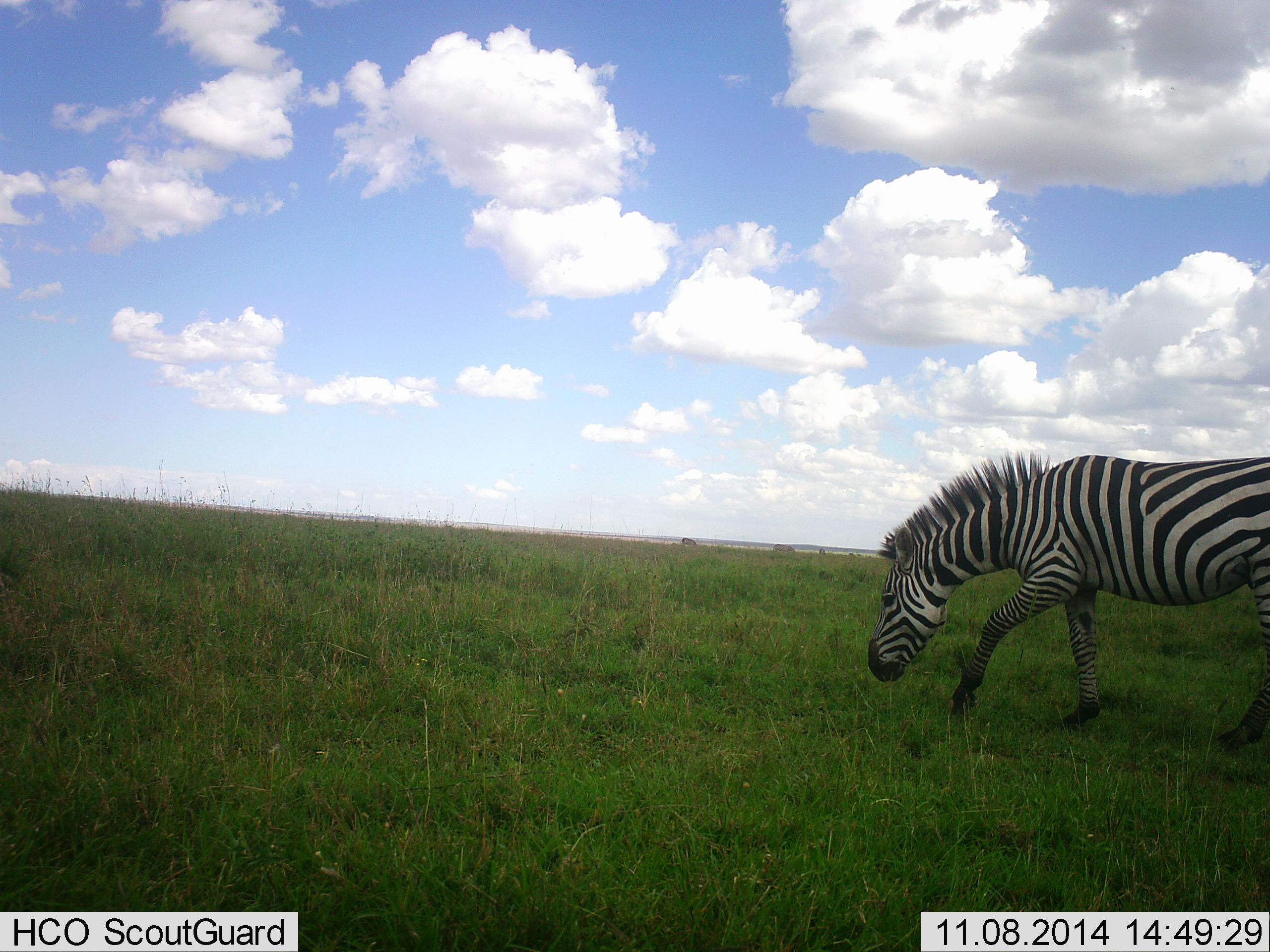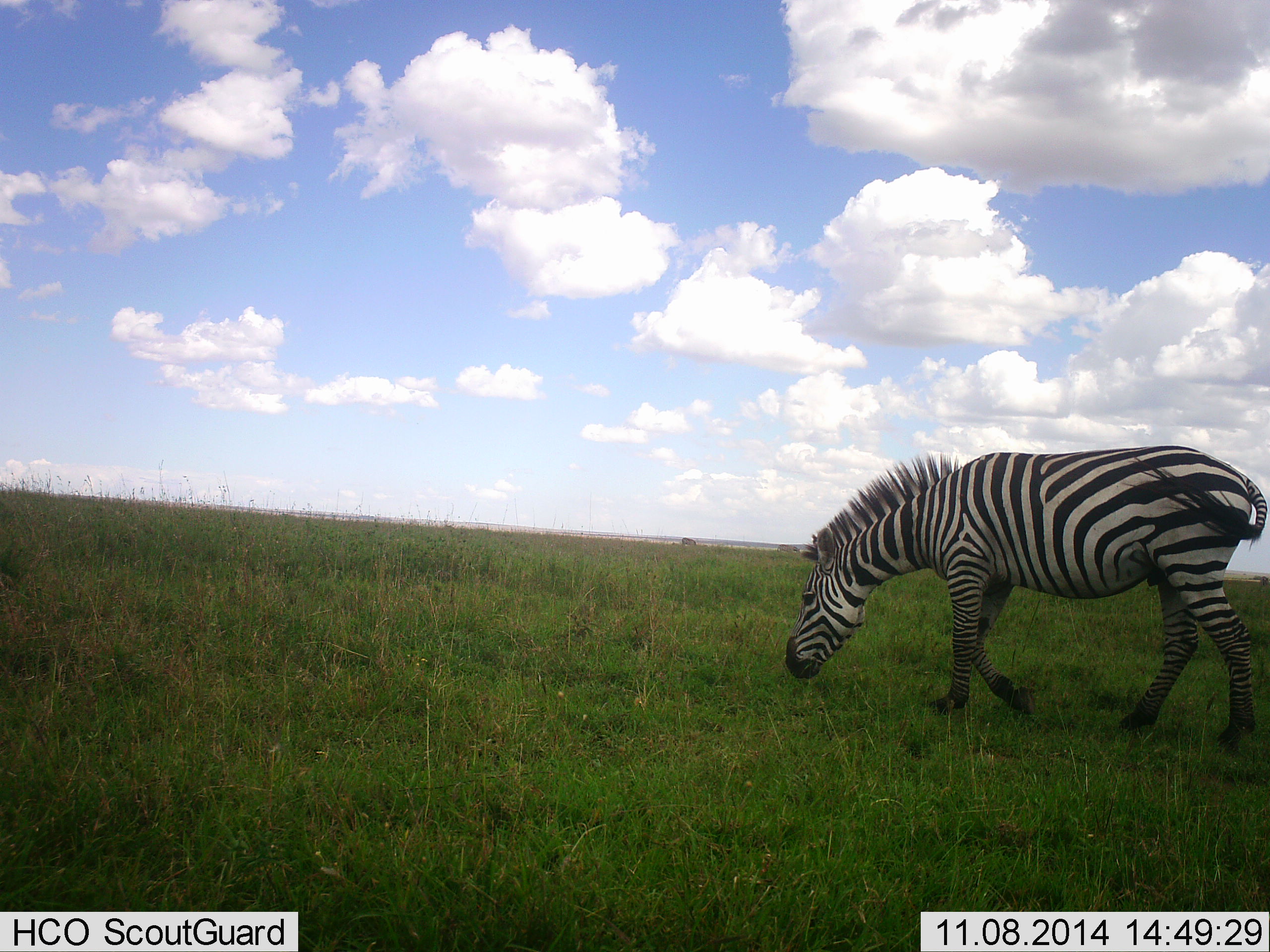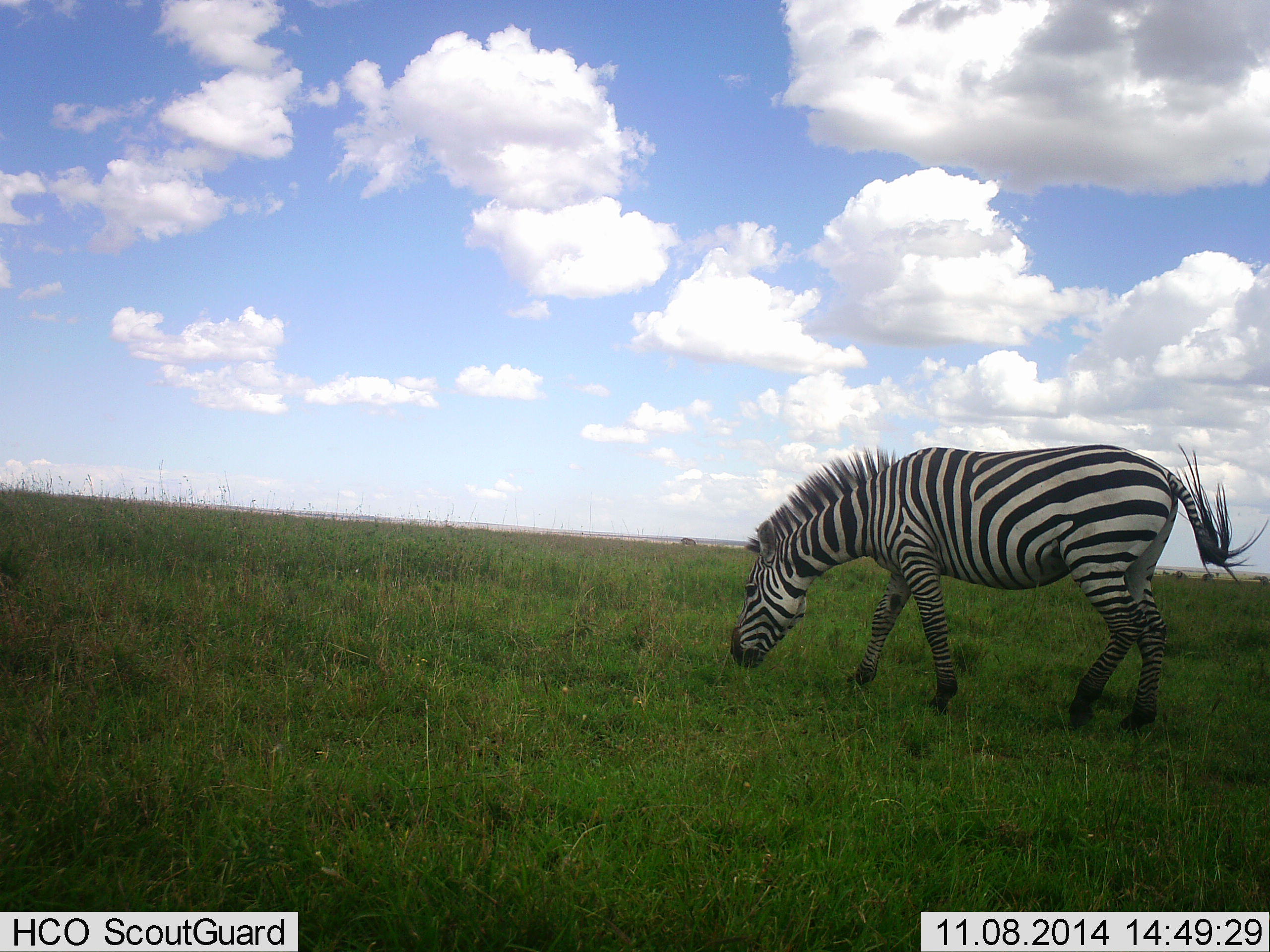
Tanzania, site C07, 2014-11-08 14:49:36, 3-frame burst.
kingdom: Animalia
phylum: Chordata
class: Mammalia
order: Perissodactyla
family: Equidae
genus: Equus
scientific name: Equus quagga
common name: plains zebra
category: zebra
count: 1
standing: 20%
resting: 0%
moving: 90%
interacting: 0%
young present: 0%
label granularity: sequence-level